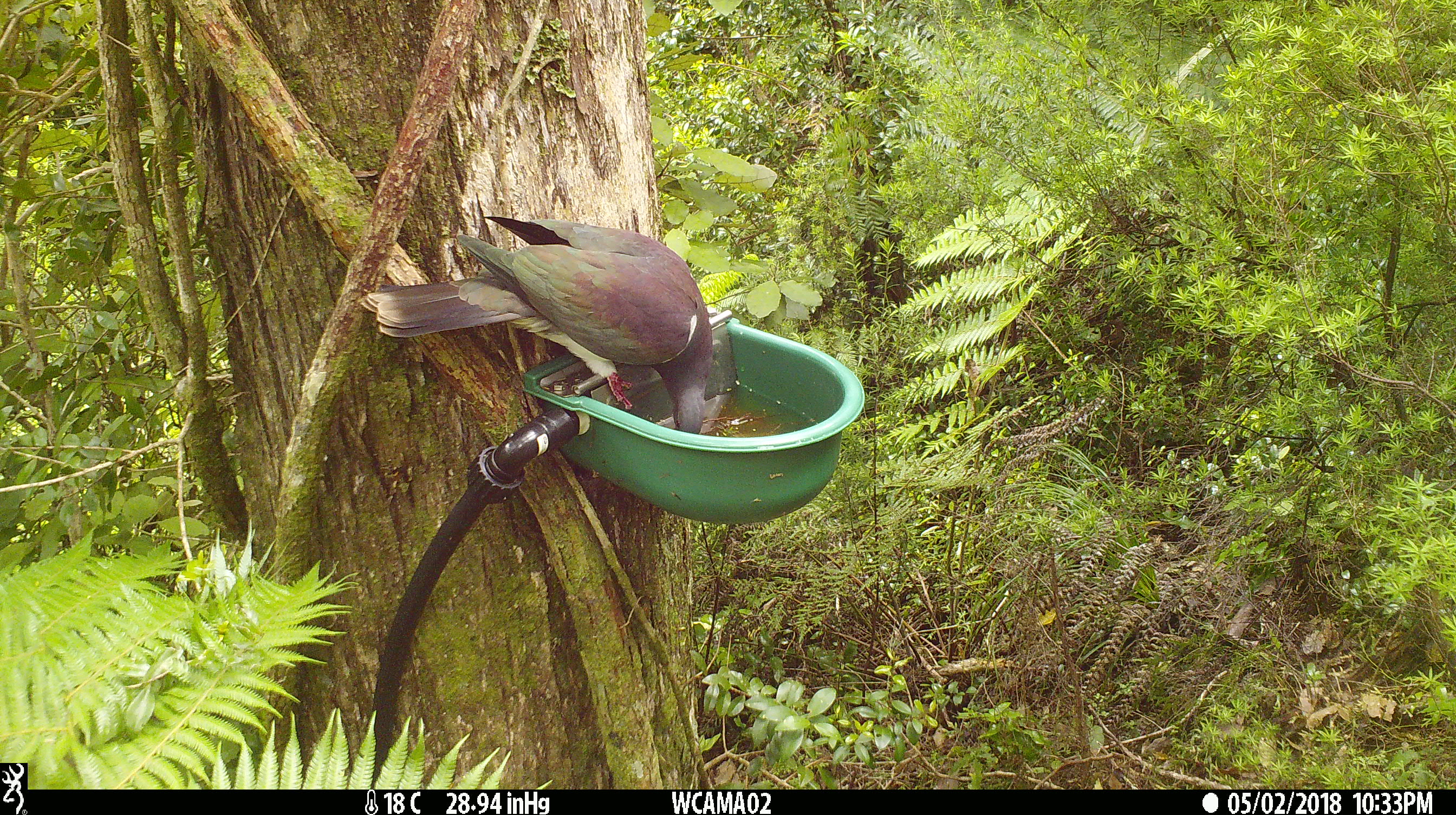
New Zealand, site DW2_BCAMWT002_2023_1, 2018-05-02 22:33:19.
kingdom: Animalia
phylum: Chordata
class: Aves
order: Columbiformes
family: Columbidae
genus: Hemiphaga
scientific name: Hemiphaga novaeseelandiae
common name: new zealand pigeon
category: kereru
Kereru (new zealand pigeon) (Hemiphaga novaeseelandiae).